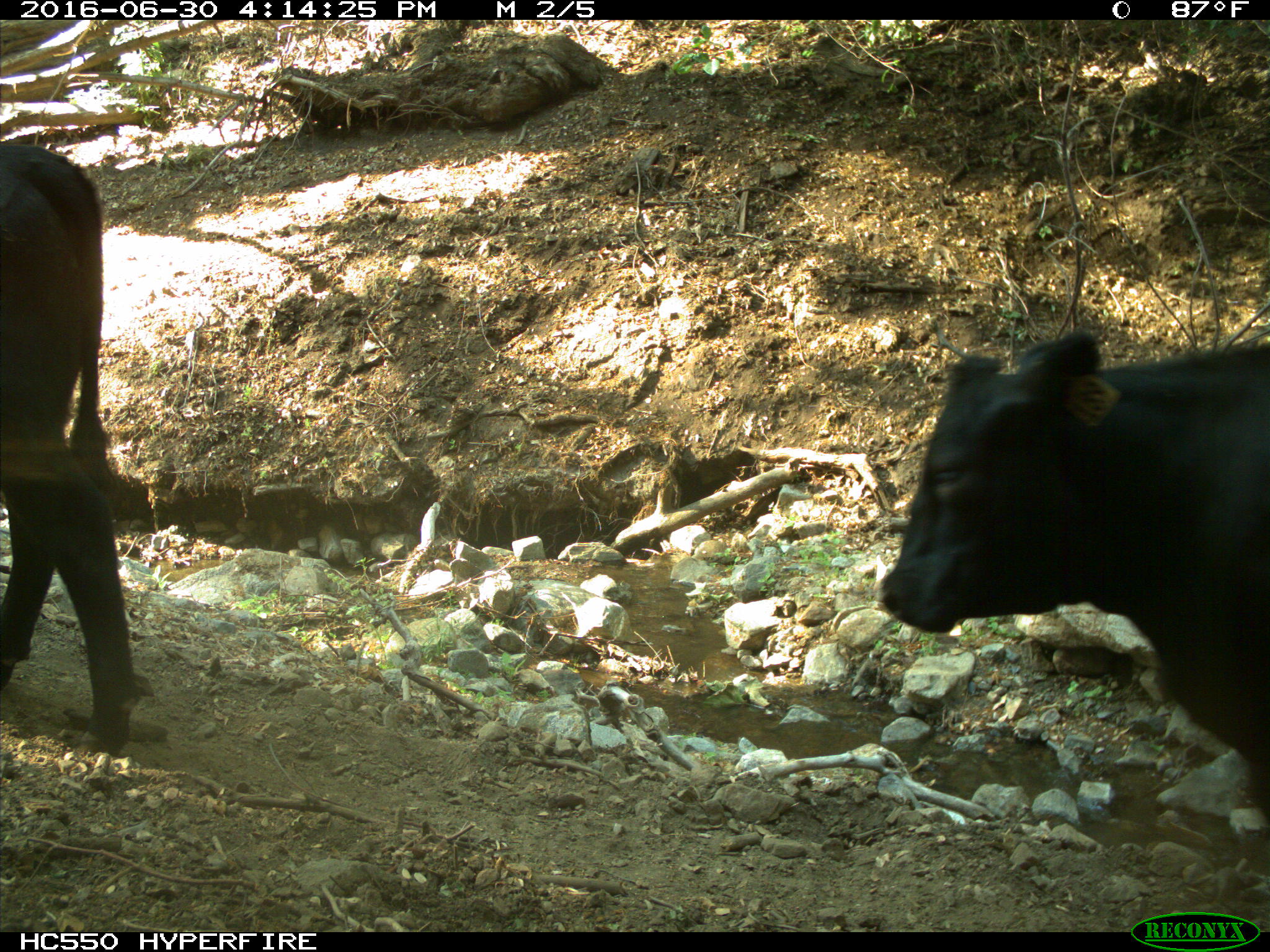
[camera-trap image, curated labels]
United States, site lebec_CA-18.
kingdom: Animalia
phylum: Chordata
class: Mammalia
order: Artiodactyla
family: Bovidae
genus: Bos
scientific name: Bos taurus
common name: domestic cow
Bos taurus (domestic cow).